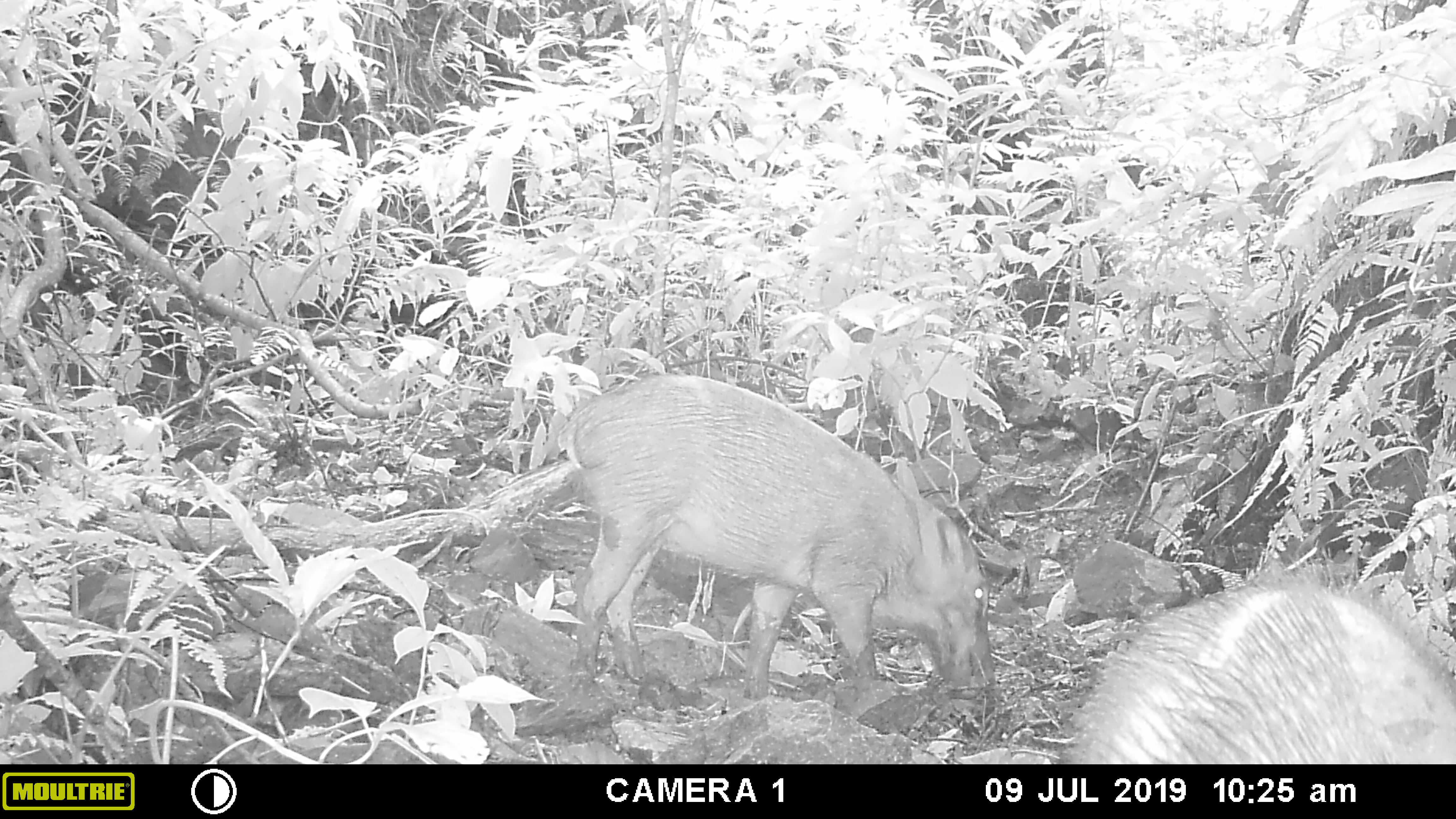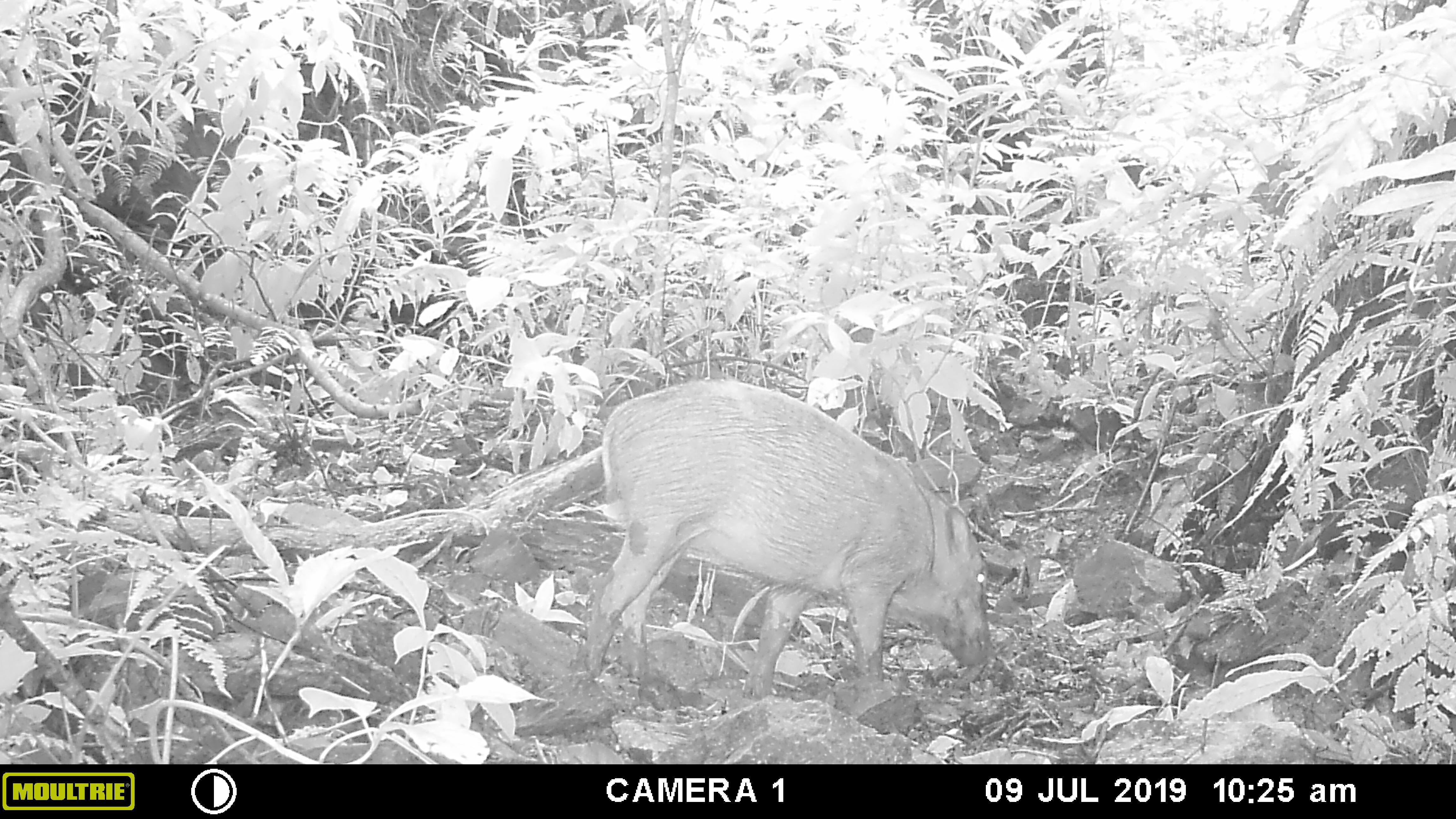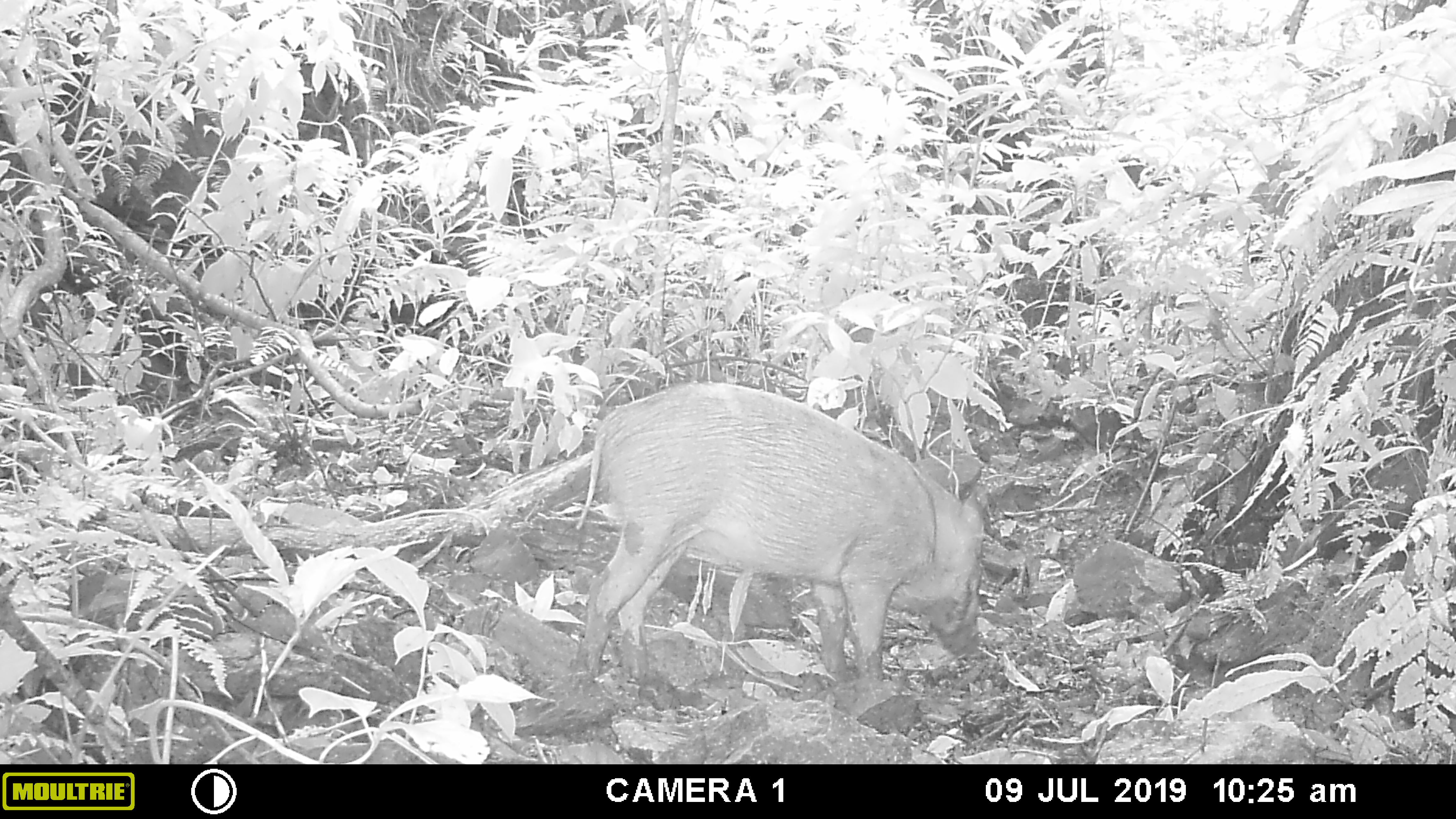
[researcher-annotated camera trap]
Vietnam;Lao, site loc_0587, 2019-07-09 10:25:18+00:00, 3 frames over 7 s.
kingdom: Animalia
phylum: Chordata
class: Mammalia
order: Artiodactyla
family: Suidae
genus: Sus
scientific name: Sus scrofa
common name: eurasian wild pig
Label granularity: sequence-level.